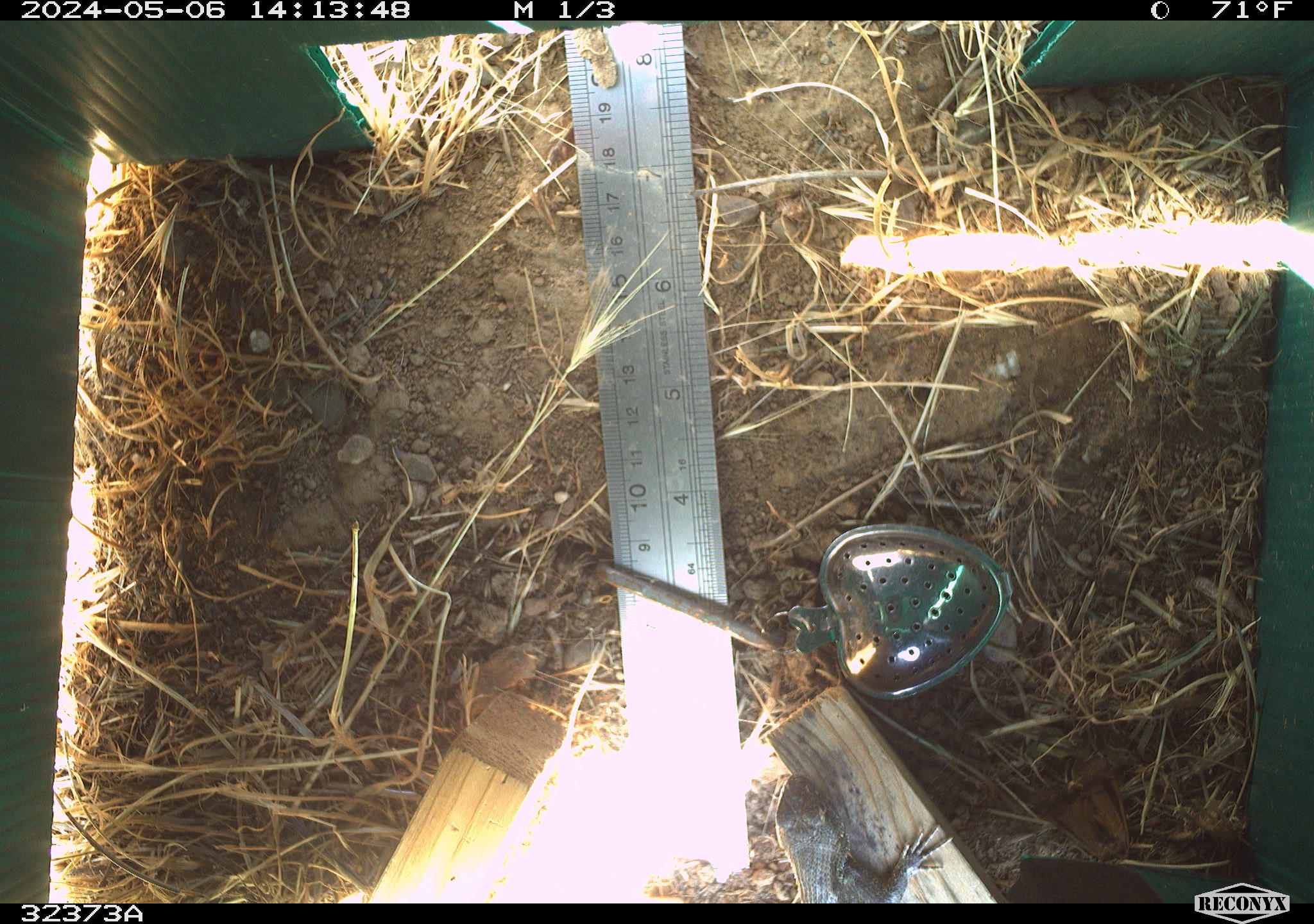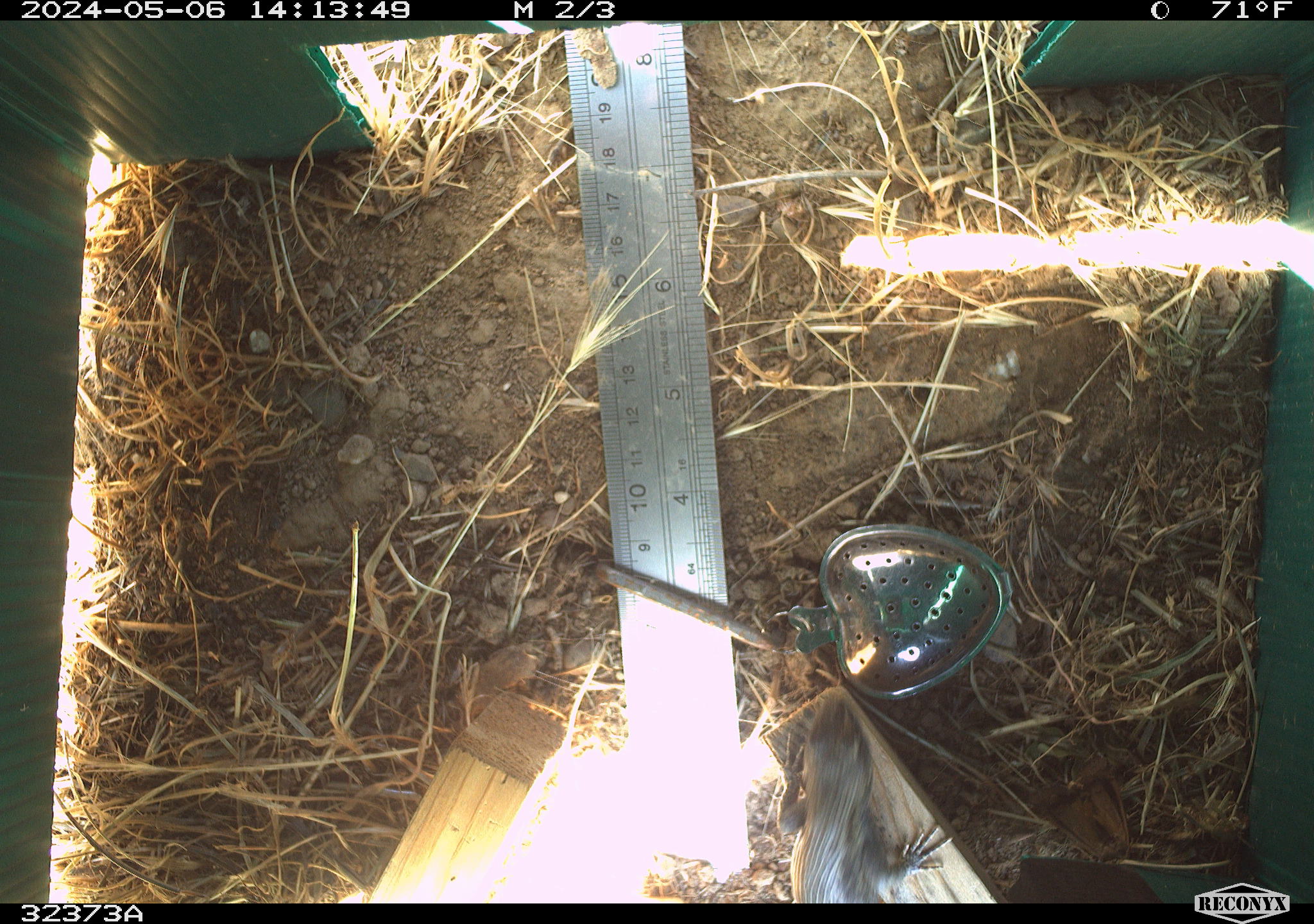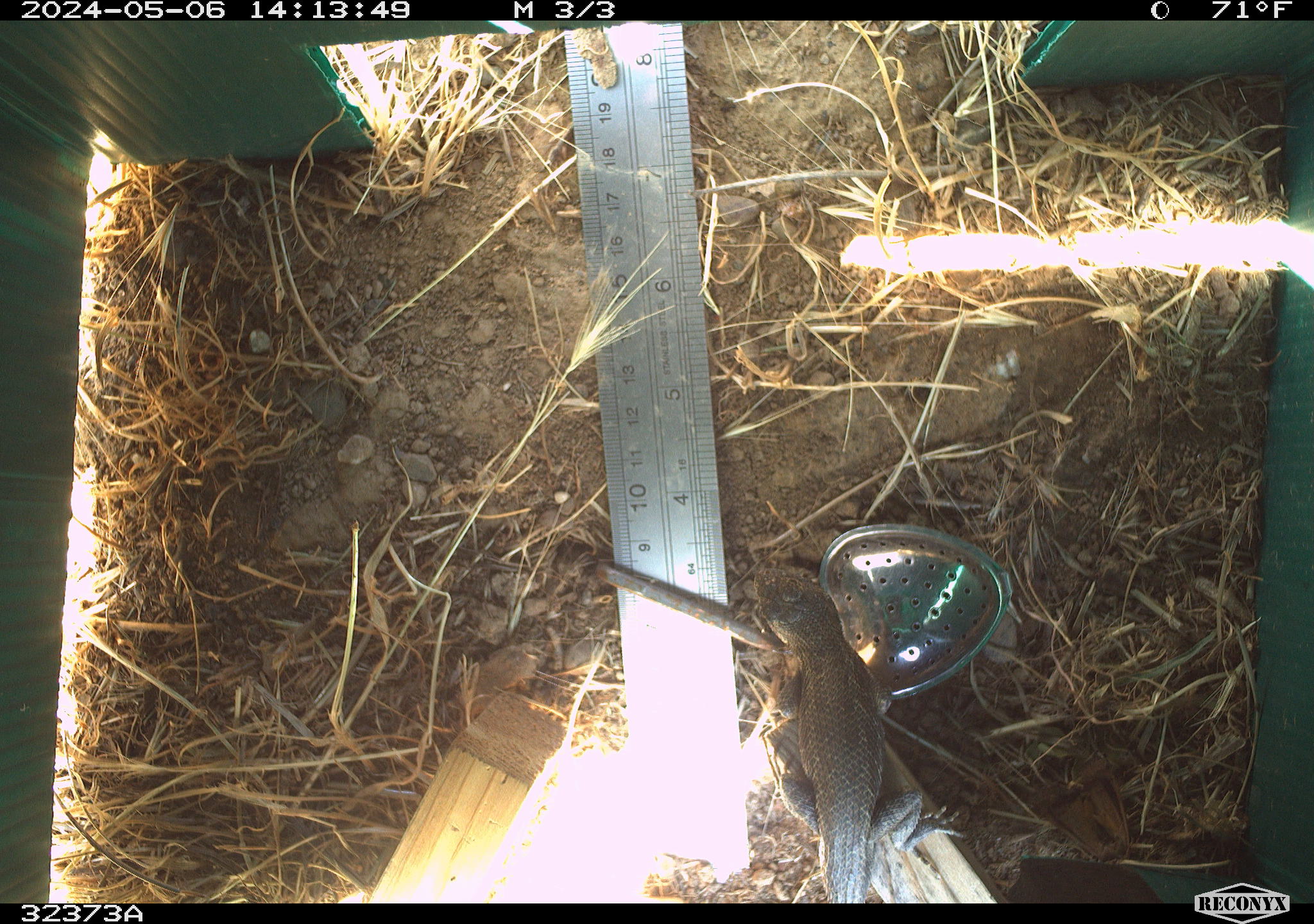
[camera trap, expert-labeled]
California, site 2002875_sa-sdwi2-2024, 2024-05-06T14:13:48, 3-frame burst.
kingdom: Animalia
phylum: Chordata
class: Reptilia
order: Squamata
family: Phrynosomatidae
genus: Sceloporus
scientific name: Sceloporus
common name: spiny lizards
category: sceloporus species